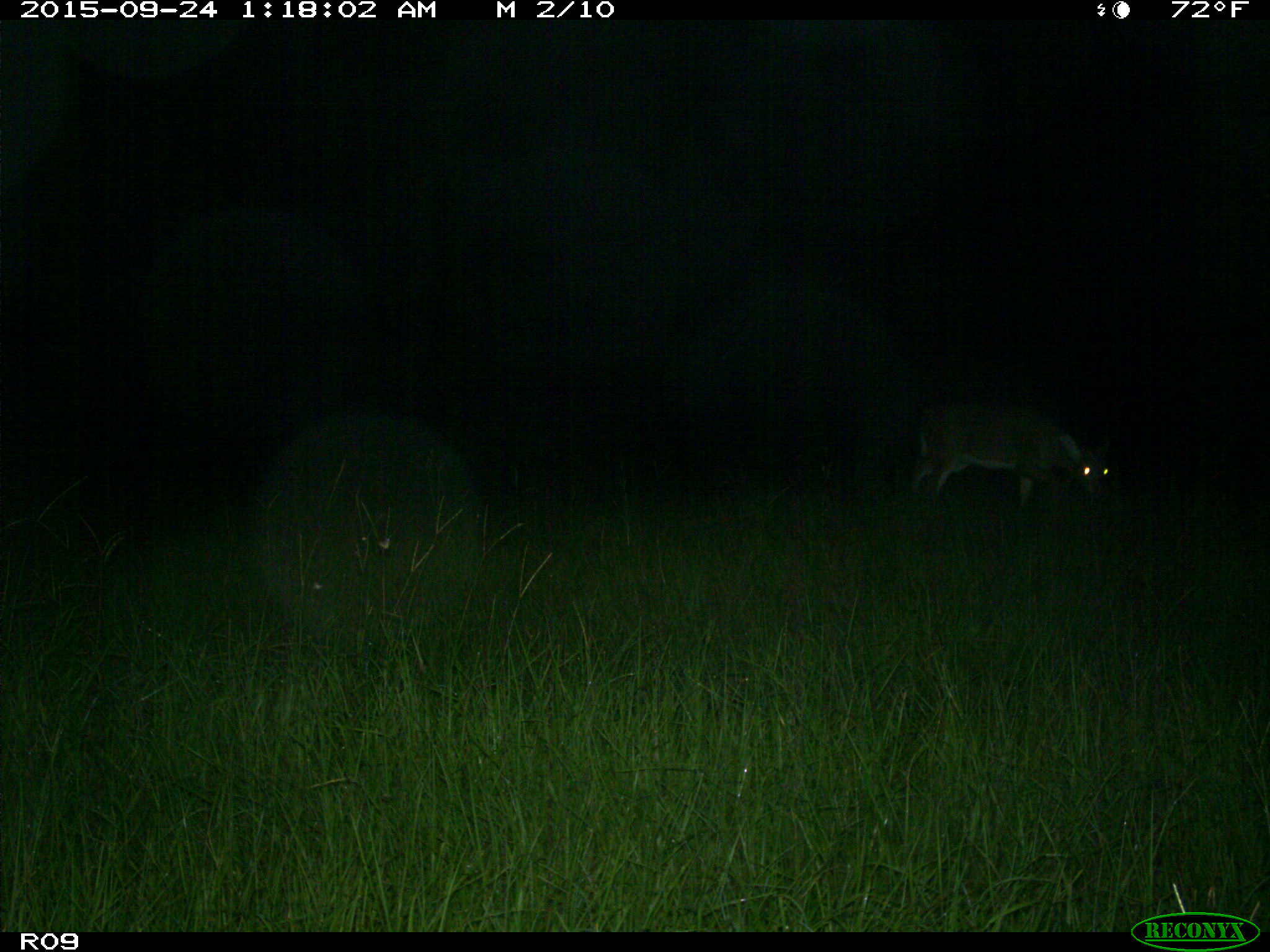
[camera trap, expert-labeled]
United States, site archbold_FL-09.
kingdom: Animalia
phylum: Chordata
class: Mammalia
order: Artiodactyla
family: Cervidae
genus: Odocoileus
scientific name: Odocoileus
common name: deer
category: unidentified deer